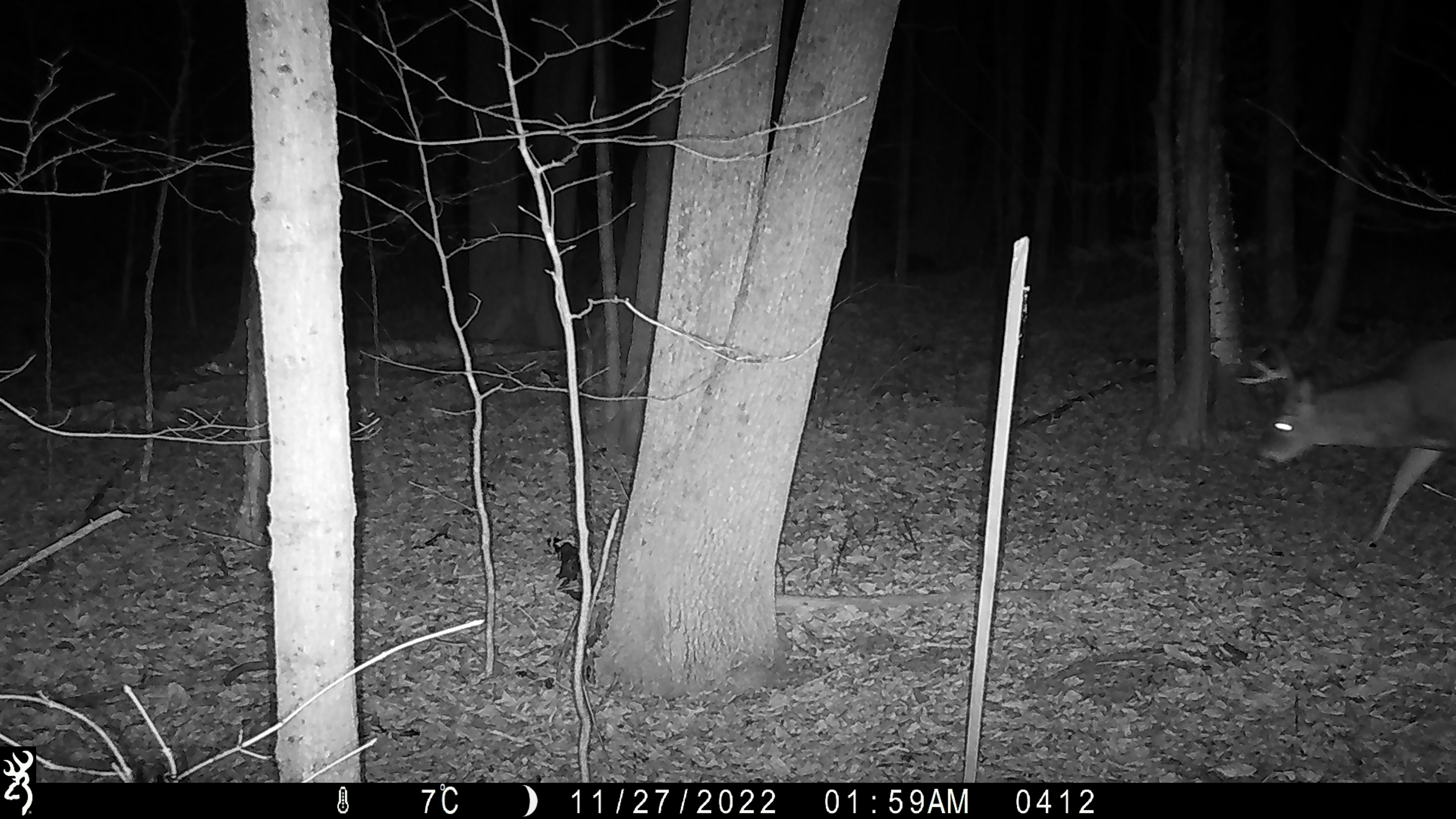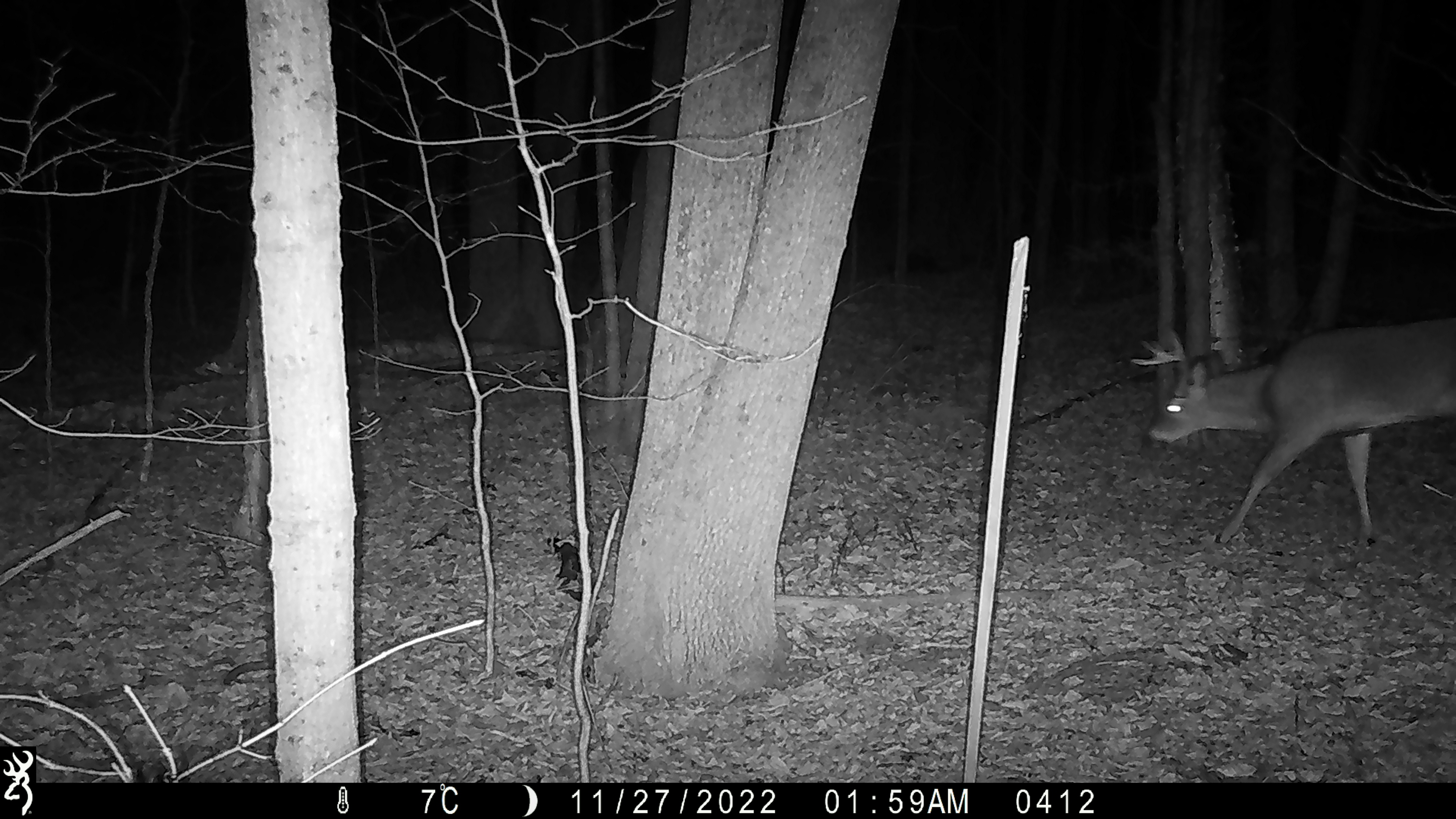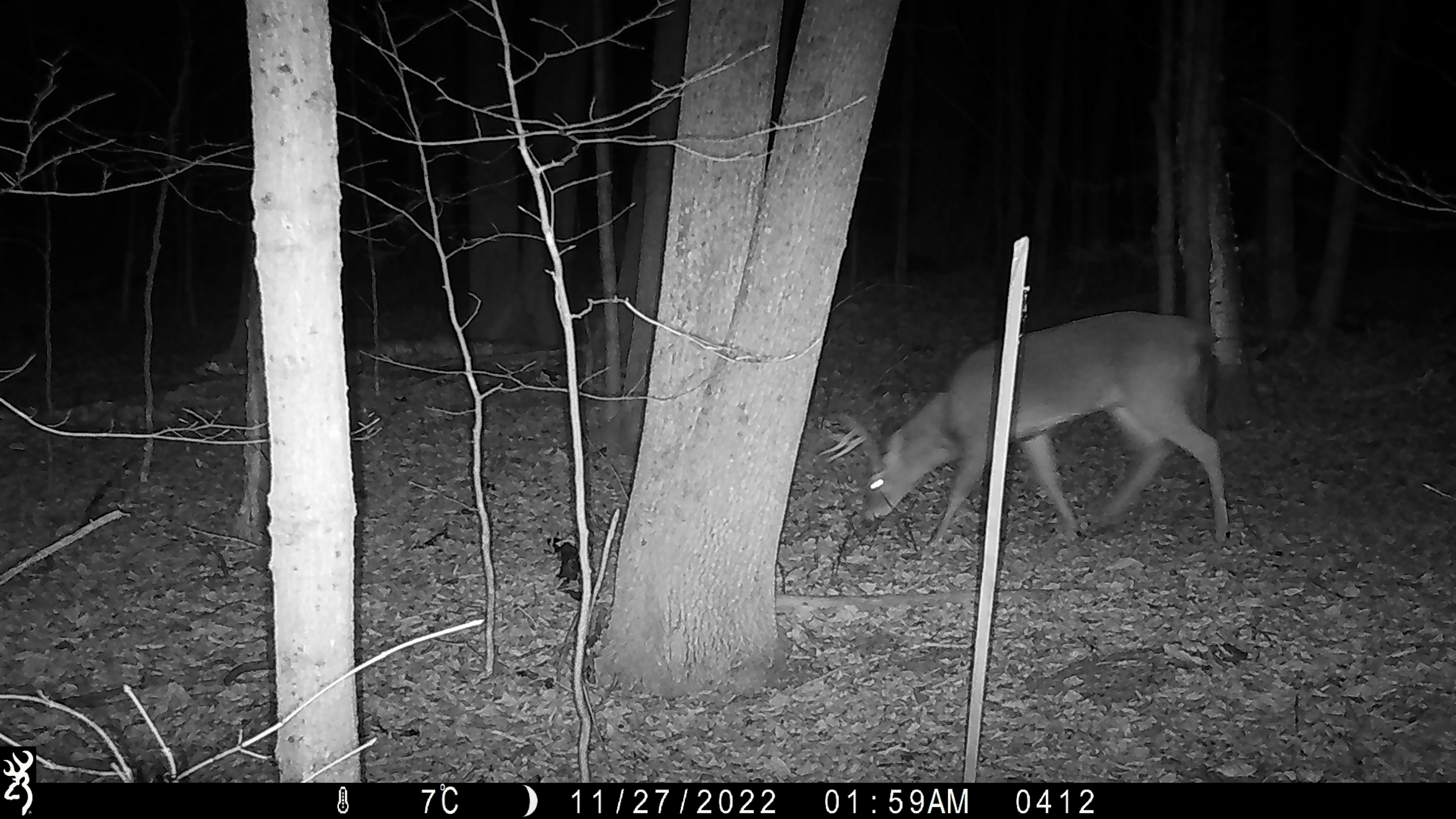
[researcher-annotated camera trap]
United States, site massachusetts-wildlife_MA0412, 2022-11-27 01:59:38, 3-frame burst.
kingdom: Animalia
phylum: Chordata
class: Mammalia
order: Artiodactyla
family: Cervidae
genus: Odocoileus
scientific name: Odocoileus virginianus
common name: white-tailed deer